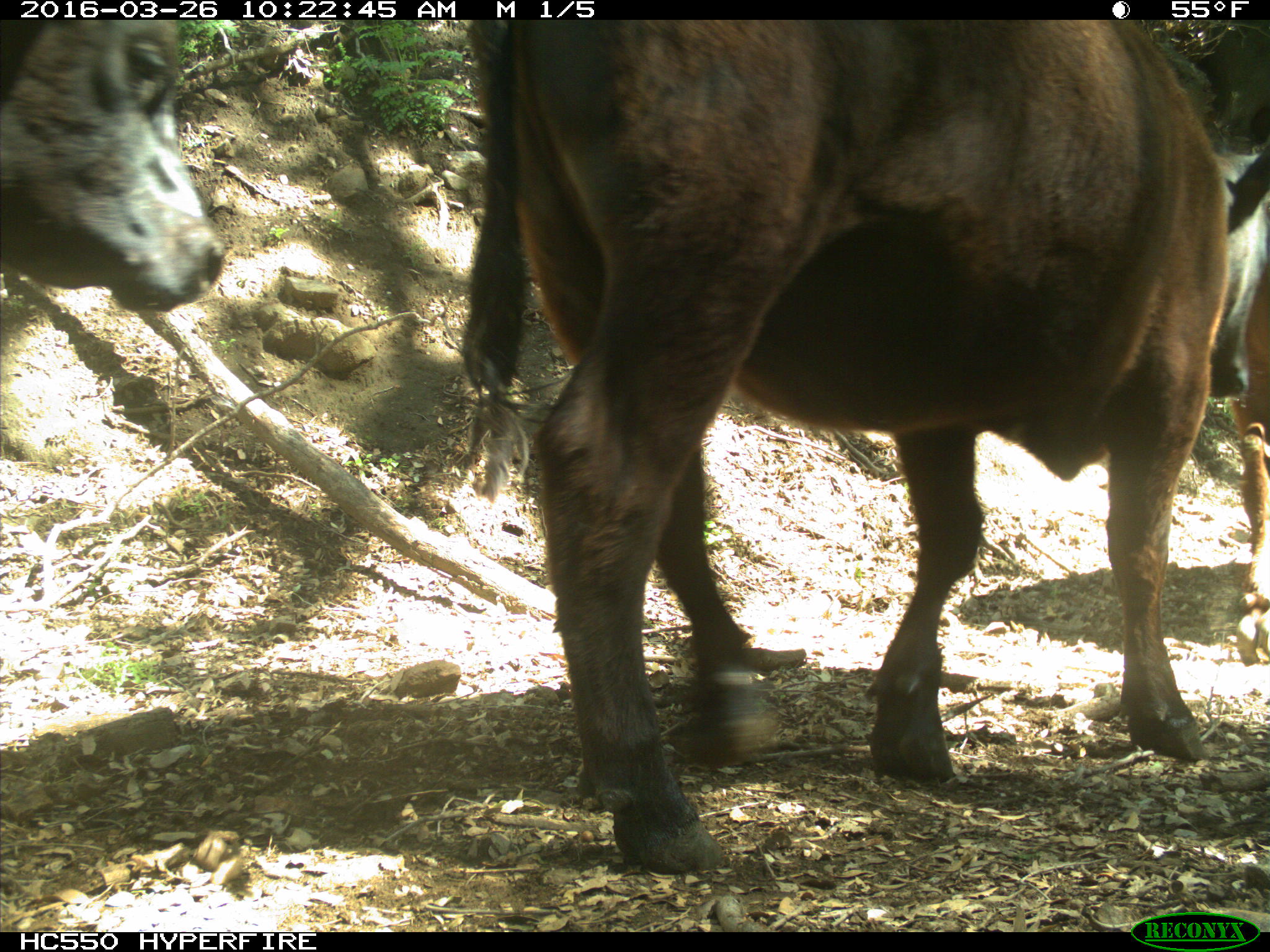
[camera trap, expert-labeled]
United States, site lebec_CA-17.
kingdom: Animalia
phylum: Chordata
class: Mammalia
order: Artiodactyla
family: Bovidae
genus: Bos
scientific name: Bos taurus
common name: domestic cow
Bos taurus (domestic cow).